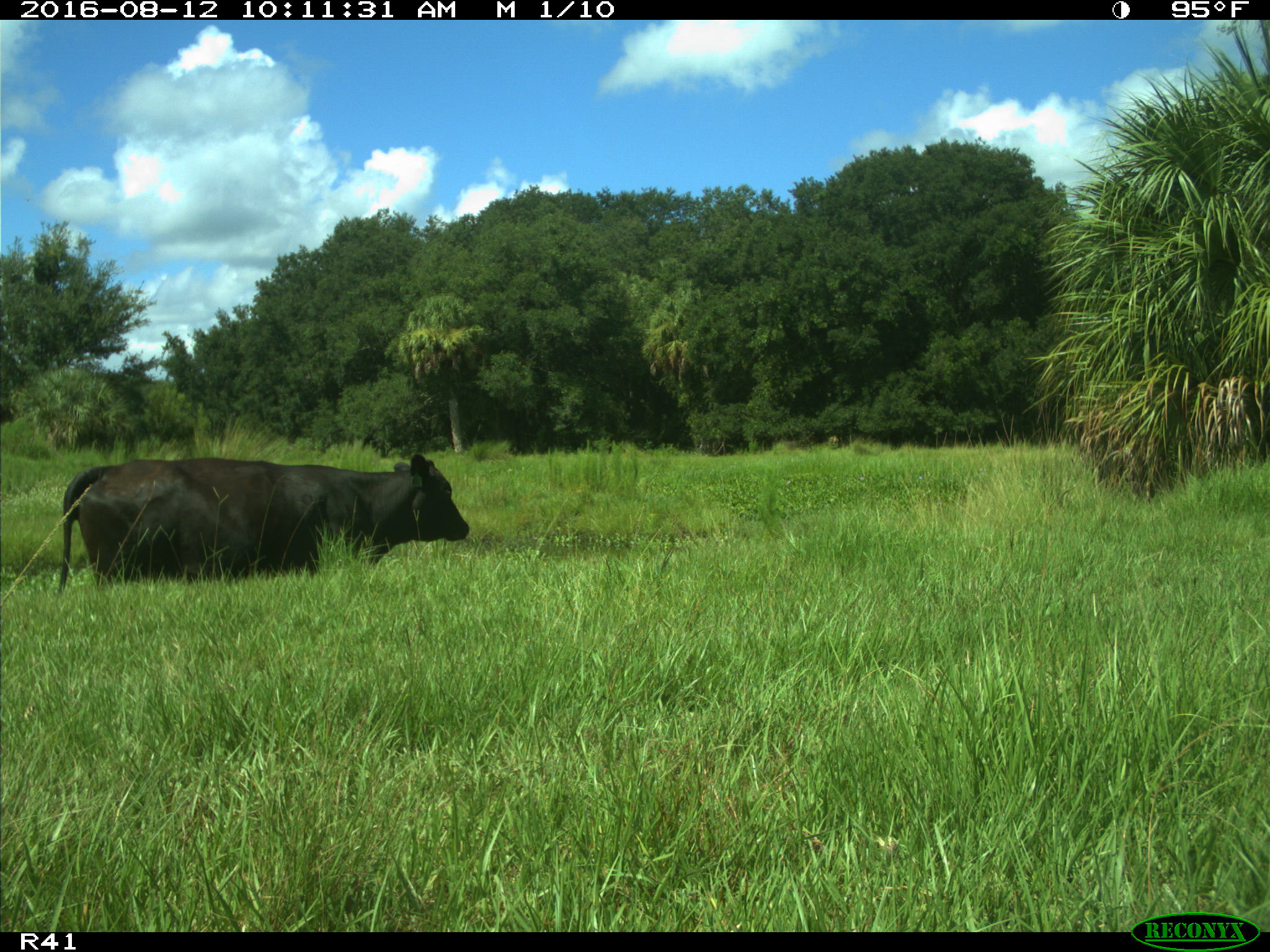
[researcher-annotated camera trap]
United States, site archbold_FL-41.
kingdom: Animalia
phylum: Chordata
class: Mammalia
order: Artiodactyla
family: Bovidae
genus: Bos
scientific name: Bos taurus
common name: domestic cow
Bos taurus (domestic cow).